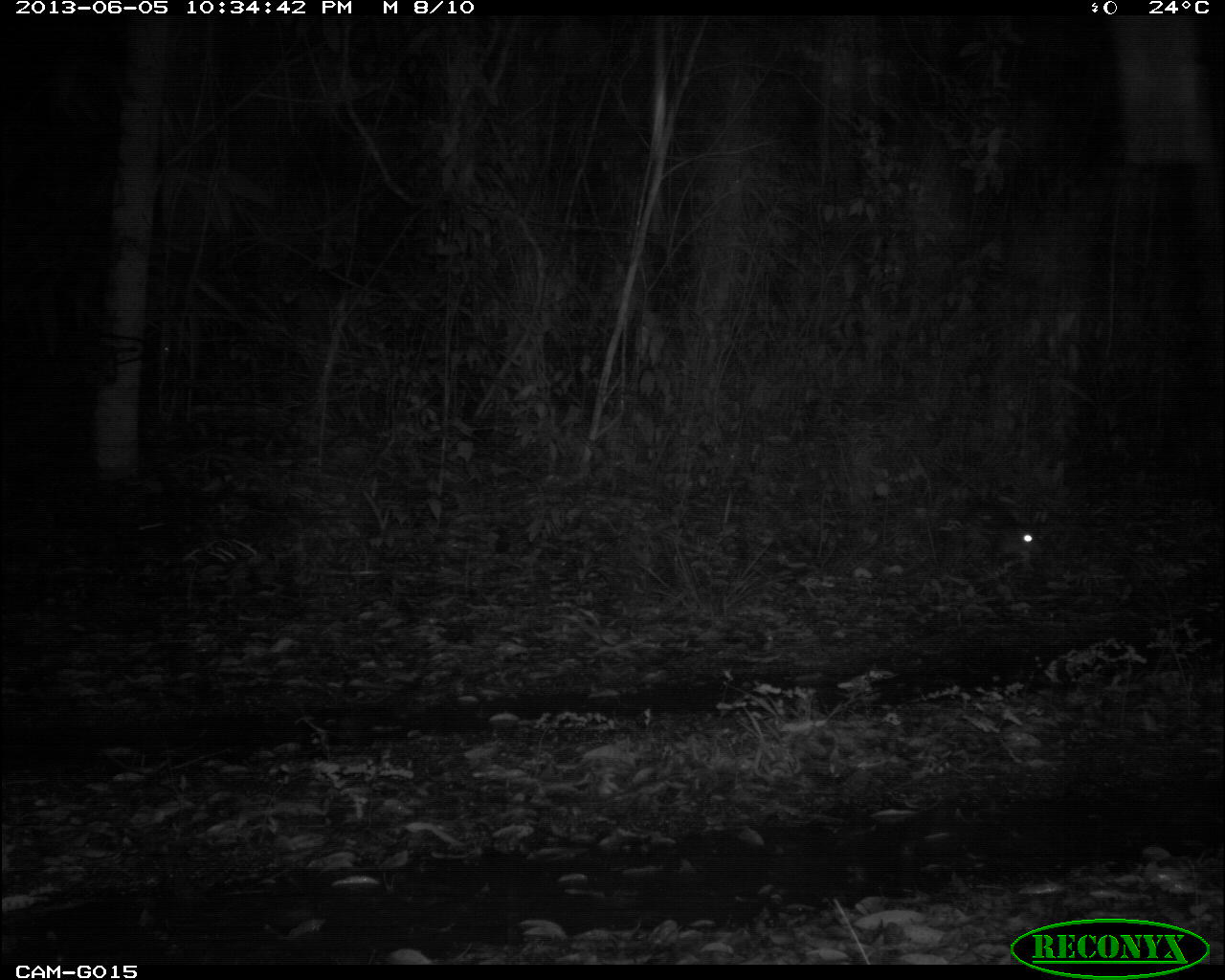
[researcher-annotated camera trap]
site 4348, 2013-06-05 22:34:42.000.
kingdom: Animalia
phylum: Chordata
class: Mammalia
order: Rodentia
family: Cuniculidae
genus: Cuniculus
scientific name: Cuniculus paca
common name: lowland paca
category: agouti paca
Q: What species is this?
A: Agouti paca (lowland paca) (Cuniculus paca).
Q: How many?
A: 1.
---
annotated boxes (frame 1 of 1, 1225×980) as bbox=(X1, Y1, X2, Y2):
agouti paca: bbox=(994, 523, 1044, 555)